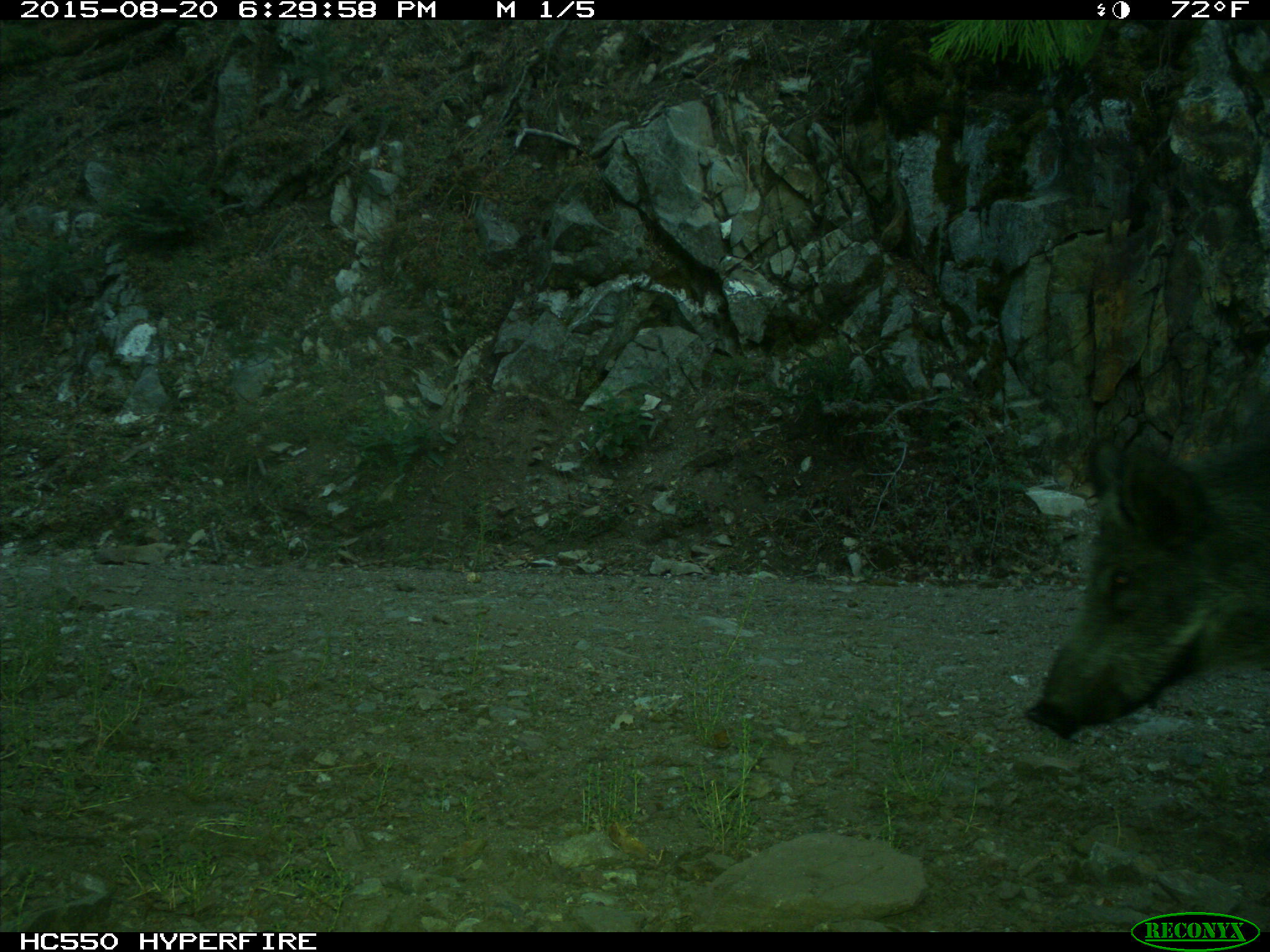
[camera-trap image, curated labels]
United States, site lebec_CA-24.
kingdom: Animalia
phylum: Chordata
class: Mammalia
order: Artiodactyla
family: Suidae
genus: Sus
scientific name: Sus scrofa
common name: wild boar